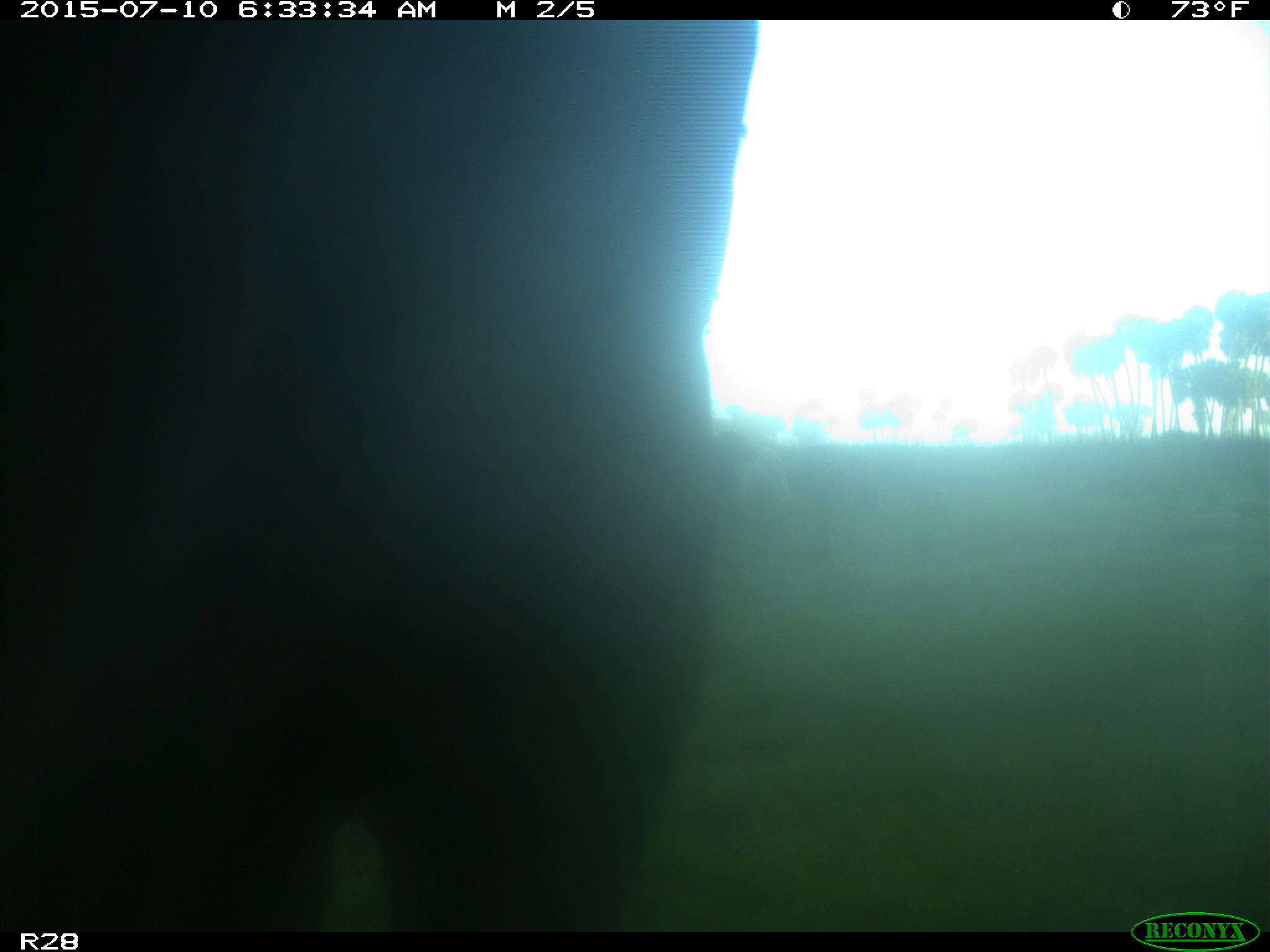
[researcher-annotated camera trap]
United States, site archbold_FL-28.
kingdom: Animalia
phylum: Chordata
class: Mammalia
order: Artiodactyla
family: Bovidae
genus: Bos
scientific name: Bos taurus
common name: domestic cow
Bos taurus (domestic cow).